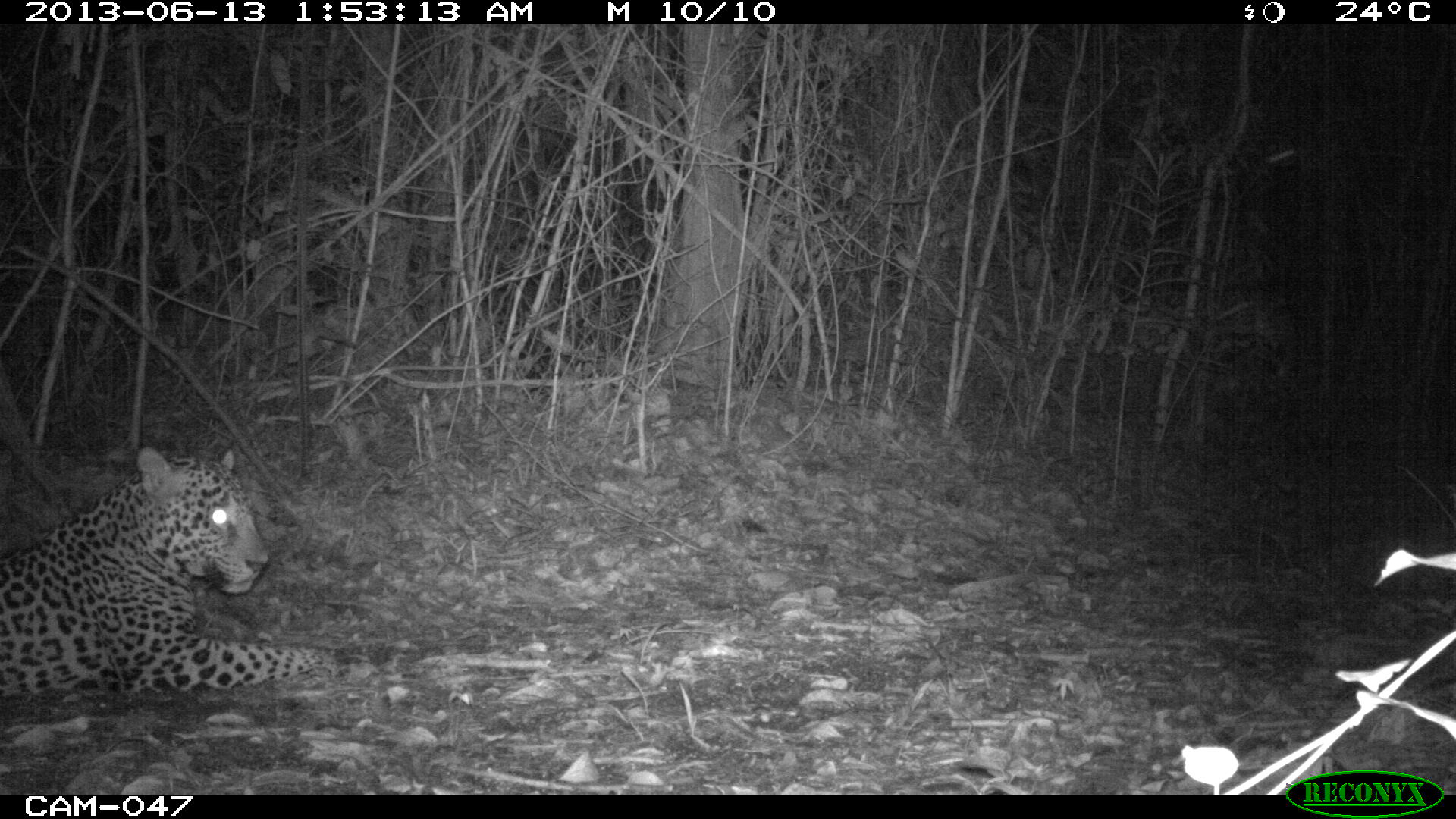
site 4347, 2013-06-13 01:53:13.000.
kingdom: Animalia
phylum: Chordata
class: Mammalia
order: Carnivora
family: Felidae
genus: Panthera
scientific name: Panthera onca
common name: jaguar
Panthera onca (jaguar), count 1, sex male.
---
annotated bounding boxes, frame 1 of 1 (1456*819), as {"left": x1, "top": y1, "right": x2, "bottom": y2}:
panthera onca: {"left": 1, "top": 445, "right": 336, "bottom": 699}